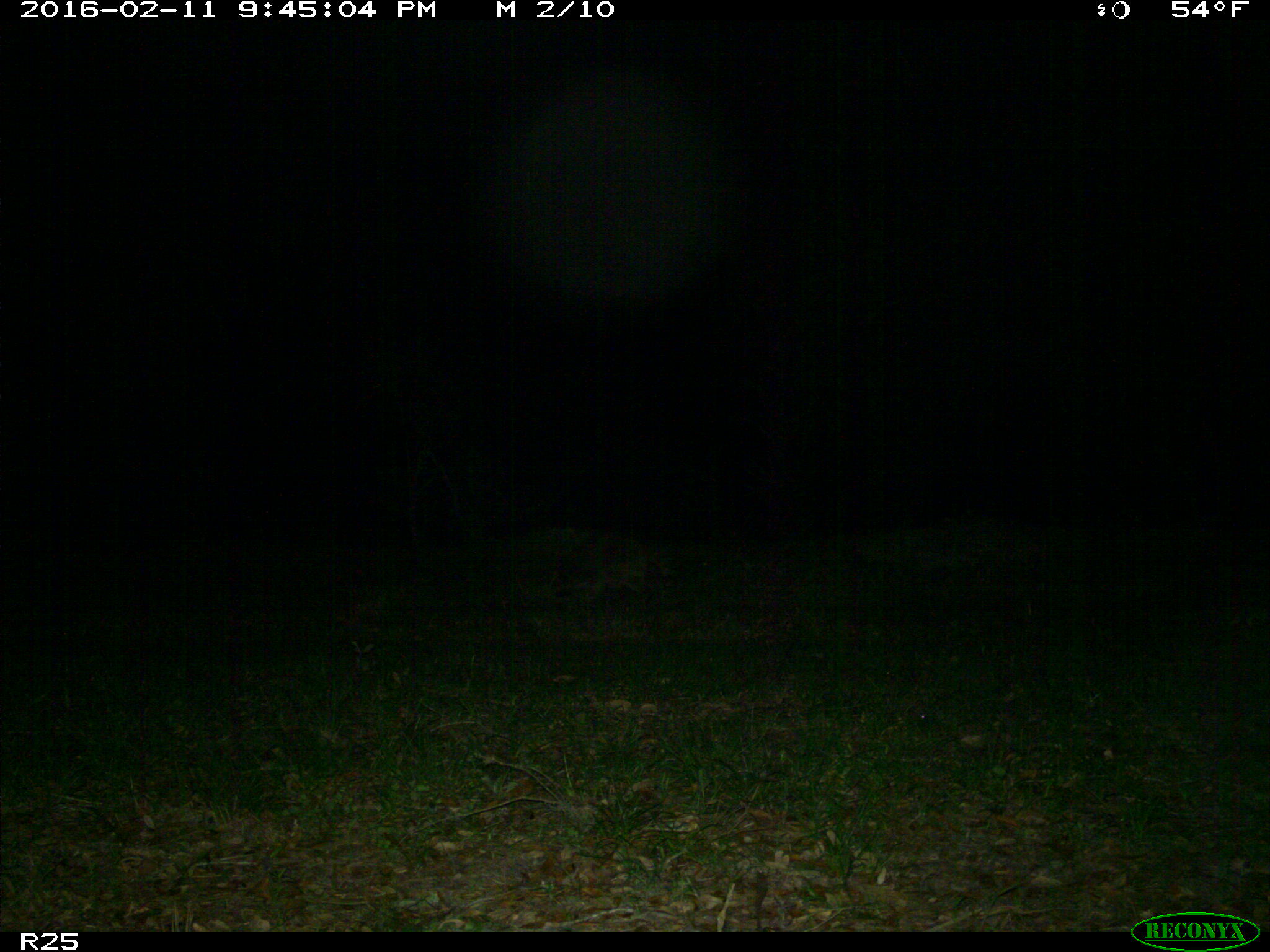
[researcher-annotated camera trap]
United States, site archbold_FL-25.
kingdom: Animalia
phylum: Chordata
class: Mammalia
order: Carnivora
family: Procyonidae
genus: Procyon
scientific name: Procyon lotor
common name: common raccoon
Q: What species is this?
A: Procyon lotor (common raccoon).